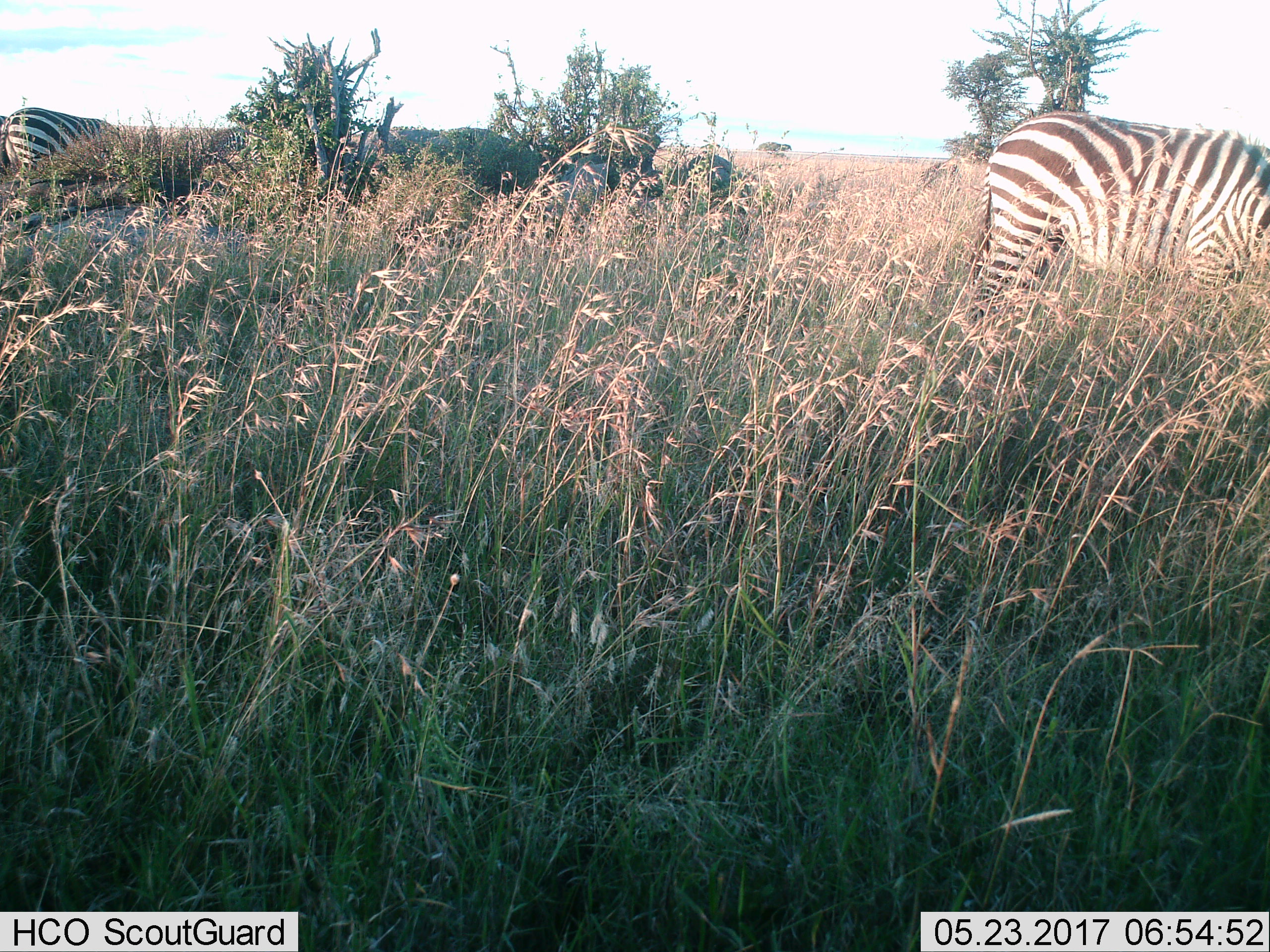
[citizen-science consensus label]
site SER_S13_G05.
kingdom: Animalia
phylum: Chordata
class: Mammalia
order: Perissodactyla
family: Equidae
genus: Equus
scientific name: Equus quagga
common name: plains zebra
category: zebraplains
Zebraplains (plains zebra) (Equus quagga), count 2. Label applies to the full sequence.